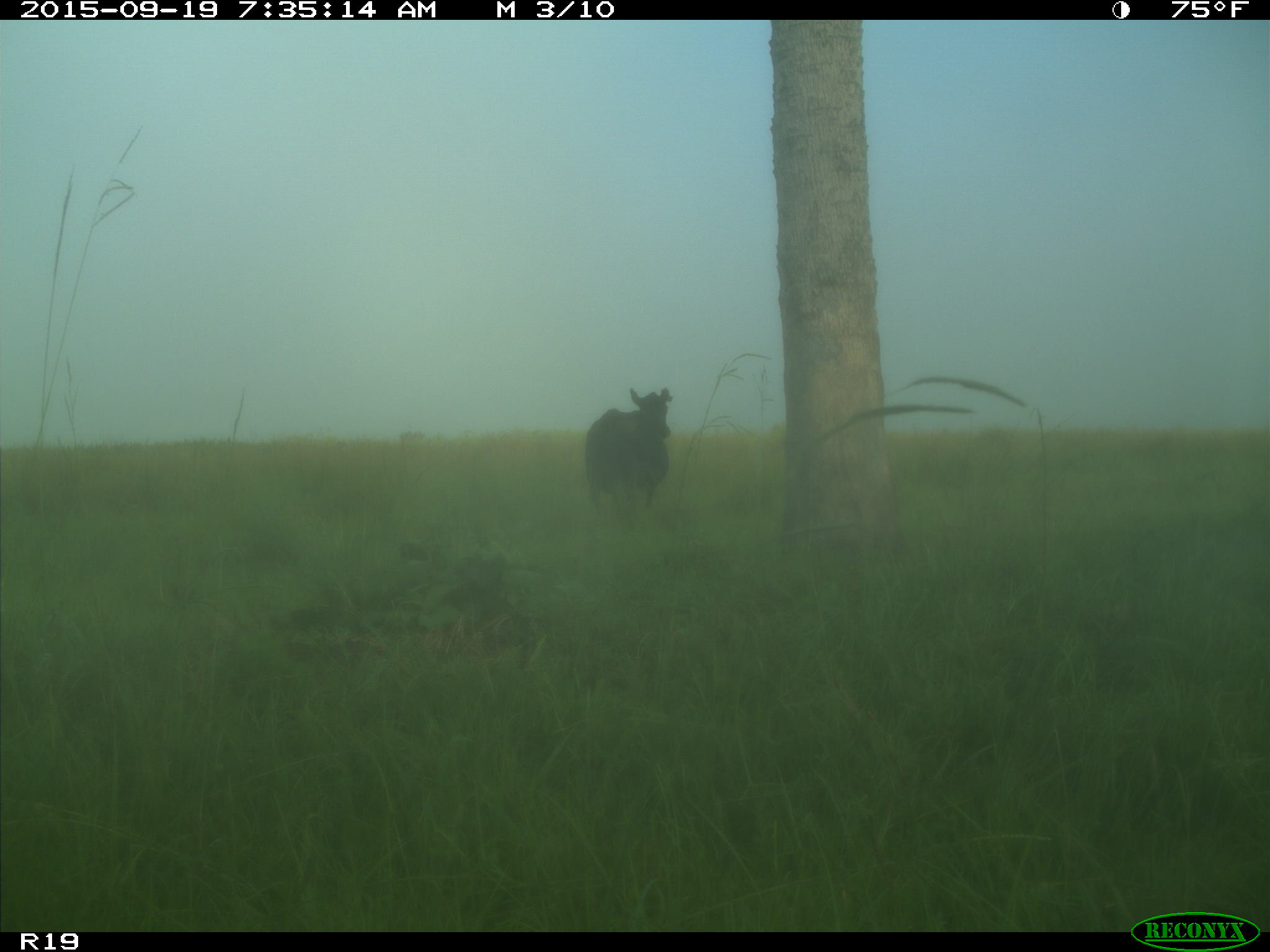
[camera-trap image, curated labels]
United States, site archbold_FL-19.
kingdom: Animalia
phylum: Chordata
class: Mammalia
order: Artiodactyla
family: Bovidae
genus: Bos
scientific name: Bos taurus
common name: domestic cow